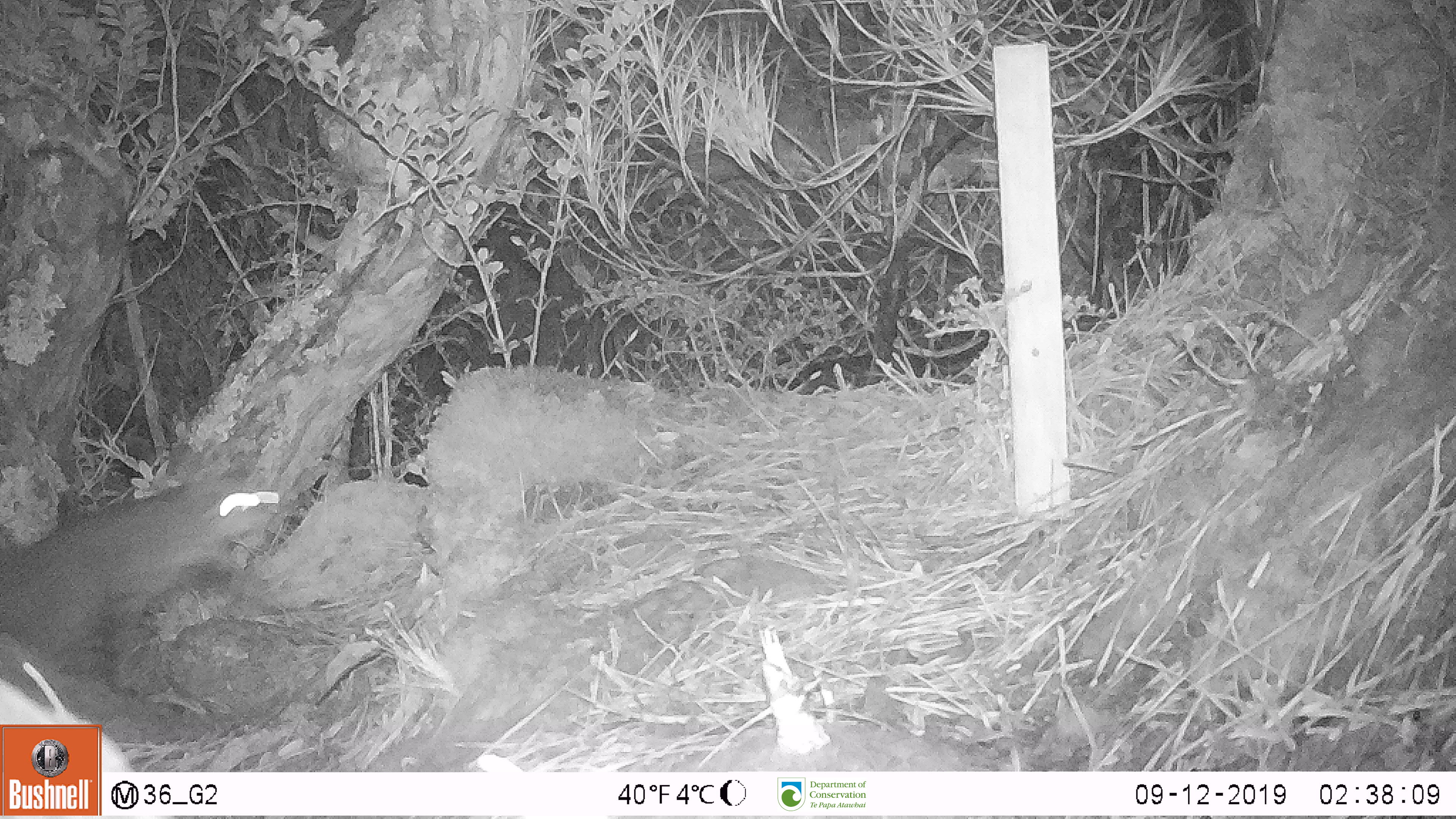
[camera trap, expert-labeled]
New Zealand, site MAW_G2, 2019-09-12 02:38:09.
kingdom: Animalia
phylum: Chordata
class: Mammalia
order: Carnivora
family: Felidae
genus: Felis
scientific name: Felis catus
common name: domestic cat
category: cat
Cat (domestic cat) (Felis catus).